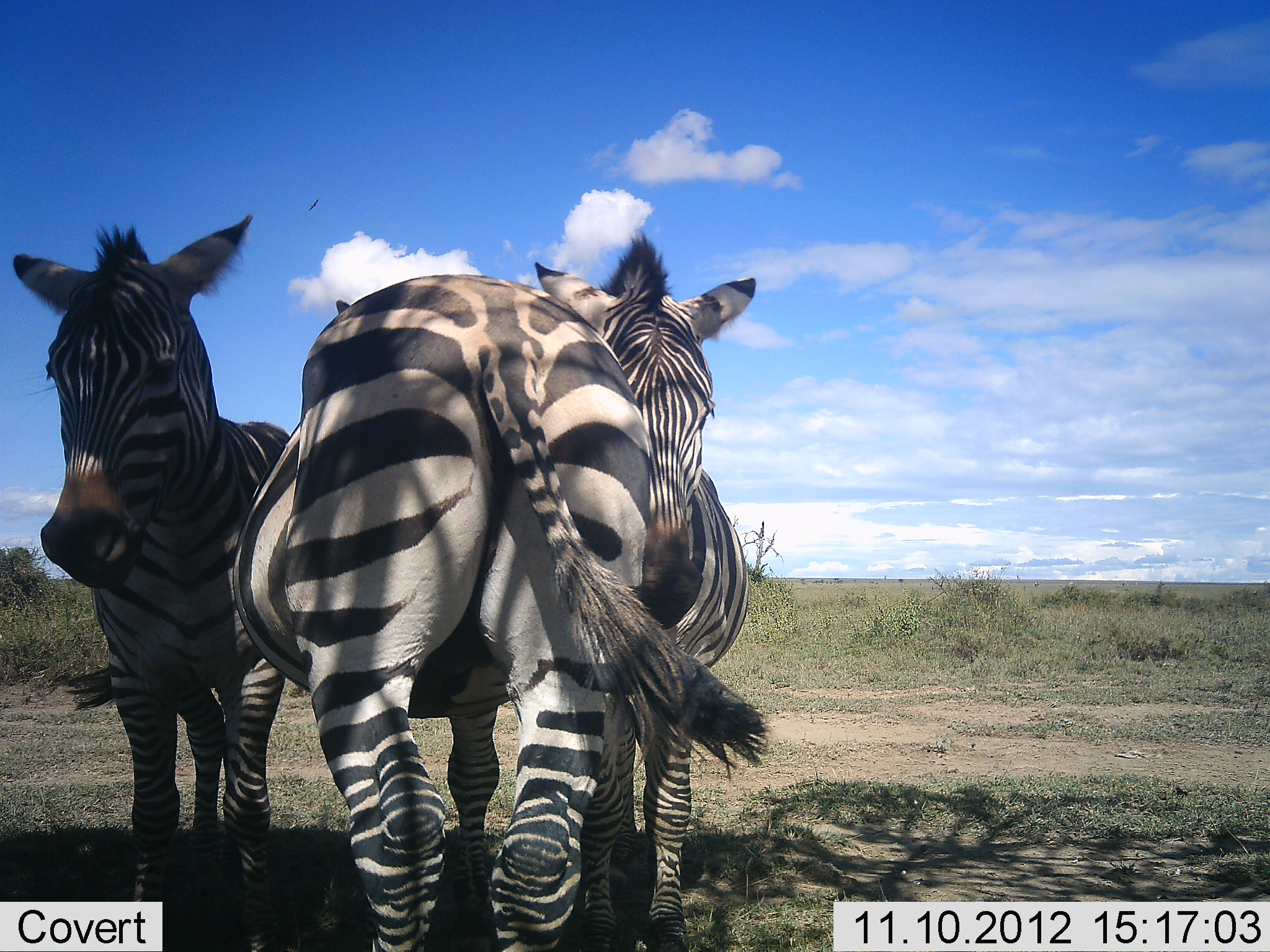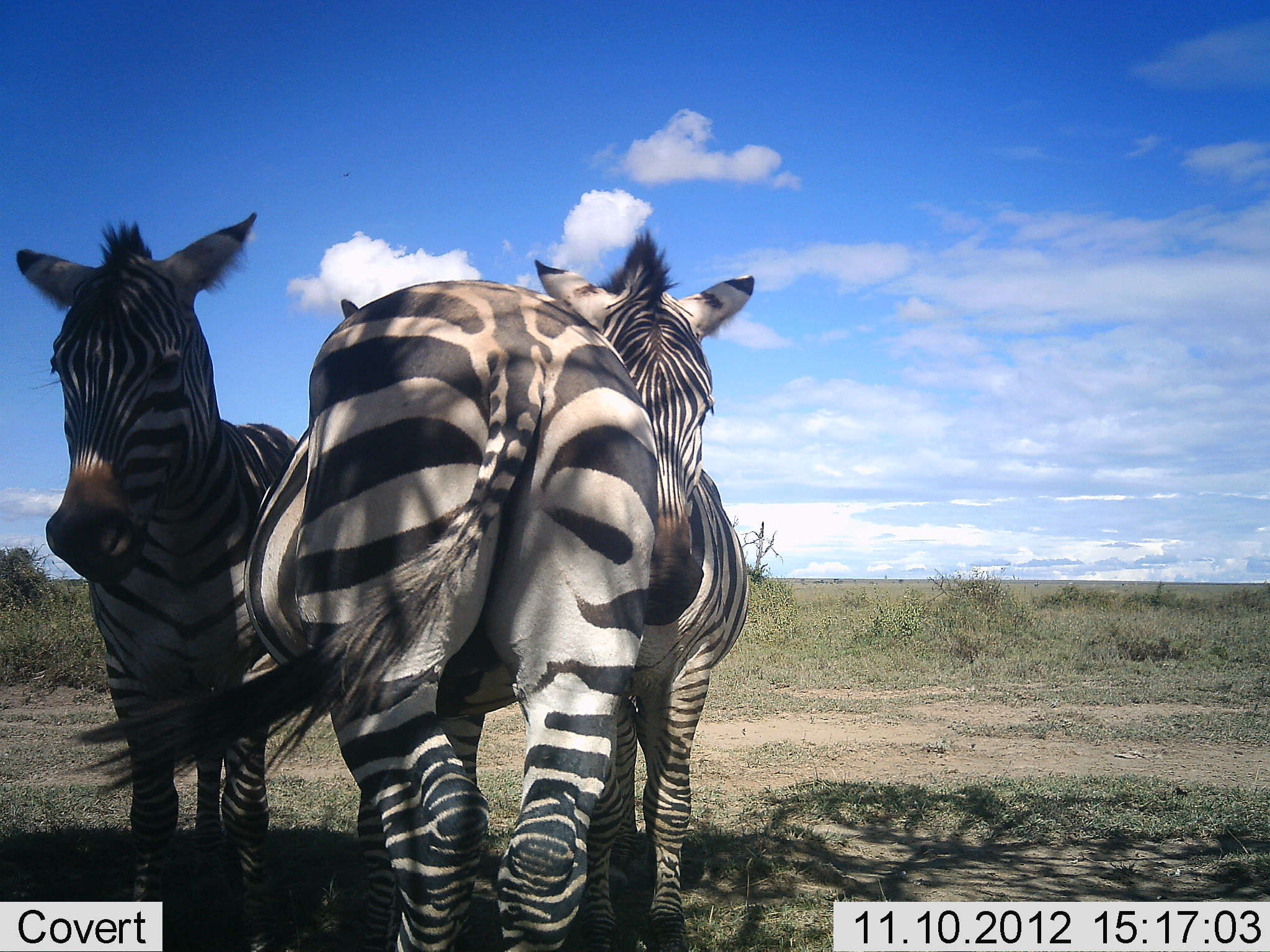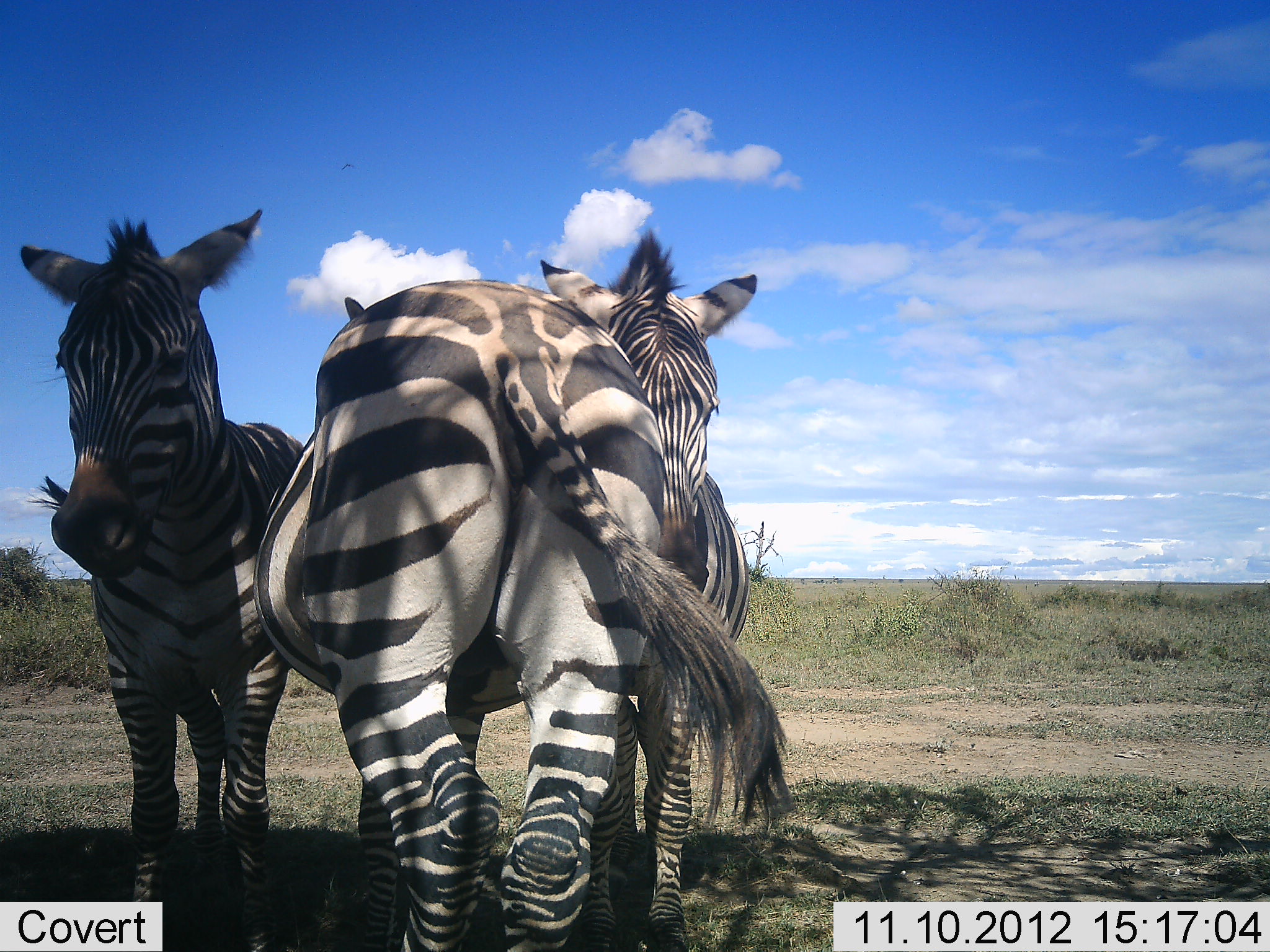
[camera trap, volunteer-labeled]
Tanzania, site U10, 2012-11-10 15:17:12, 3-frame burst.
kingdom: Animalia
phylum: Chordata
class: Mammalia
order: Perissodactyla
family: Equidae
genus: Equus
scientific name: Equus quagga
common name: plains zebra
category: zebra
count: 3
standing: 100%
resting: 0%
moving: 0%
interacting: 20%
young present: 0%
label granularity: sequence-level